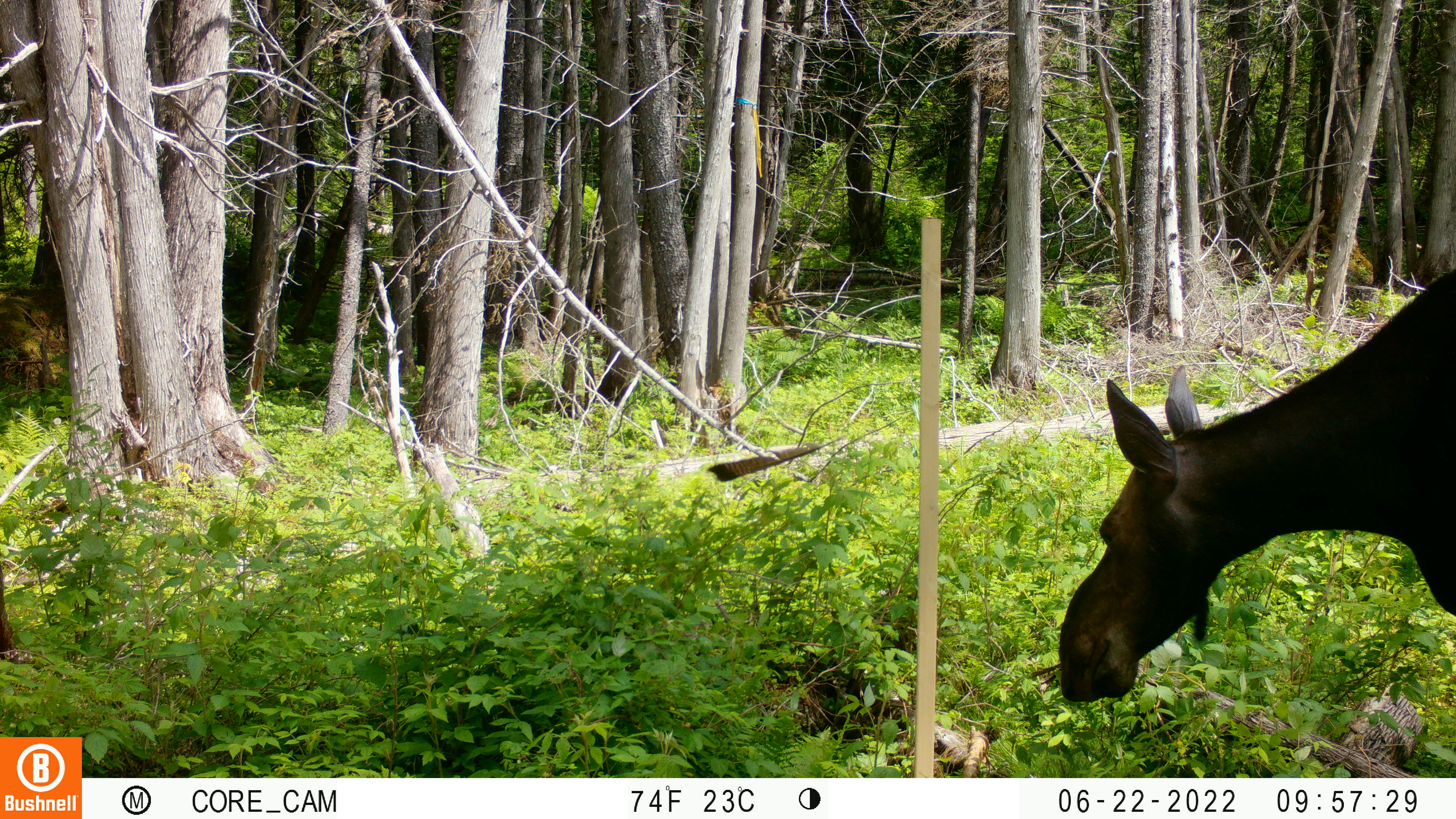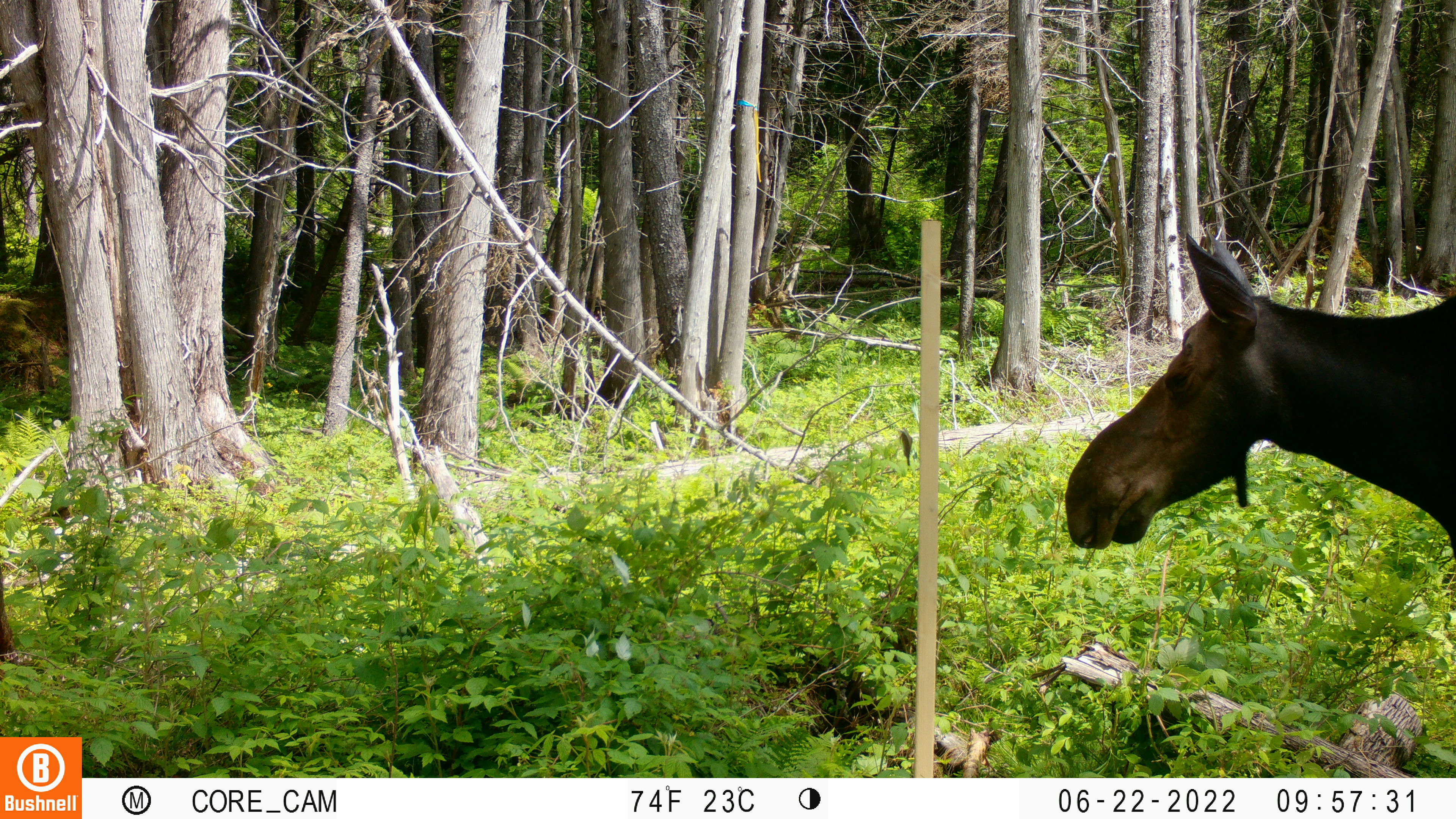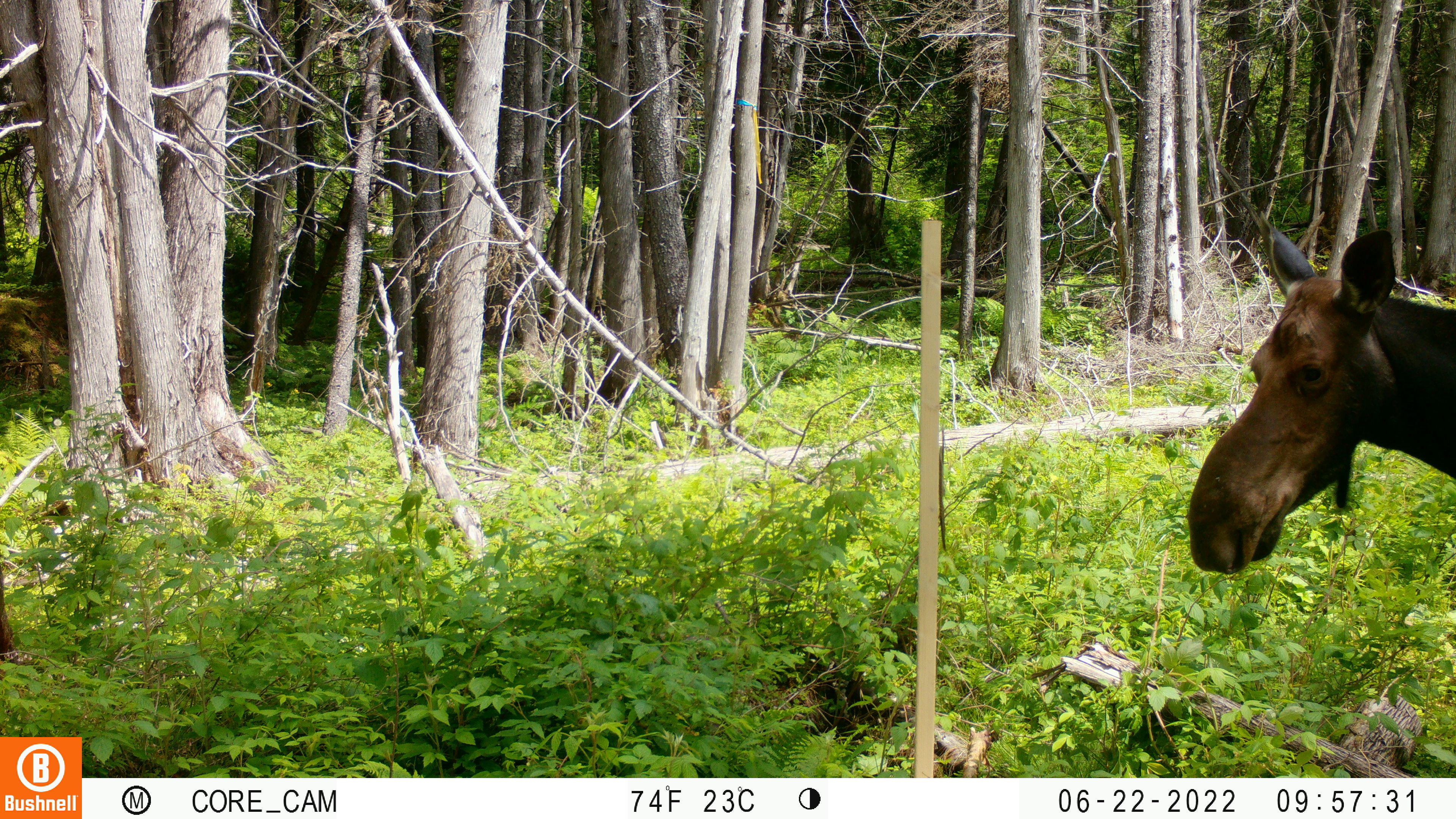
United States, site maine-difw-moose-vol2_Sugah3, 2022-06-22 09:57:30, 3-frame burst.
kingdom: Animalia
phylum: Chordata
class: Mammalia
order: Artiodactyla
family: Cervidae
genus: Alces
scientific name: Alces alces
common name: moose